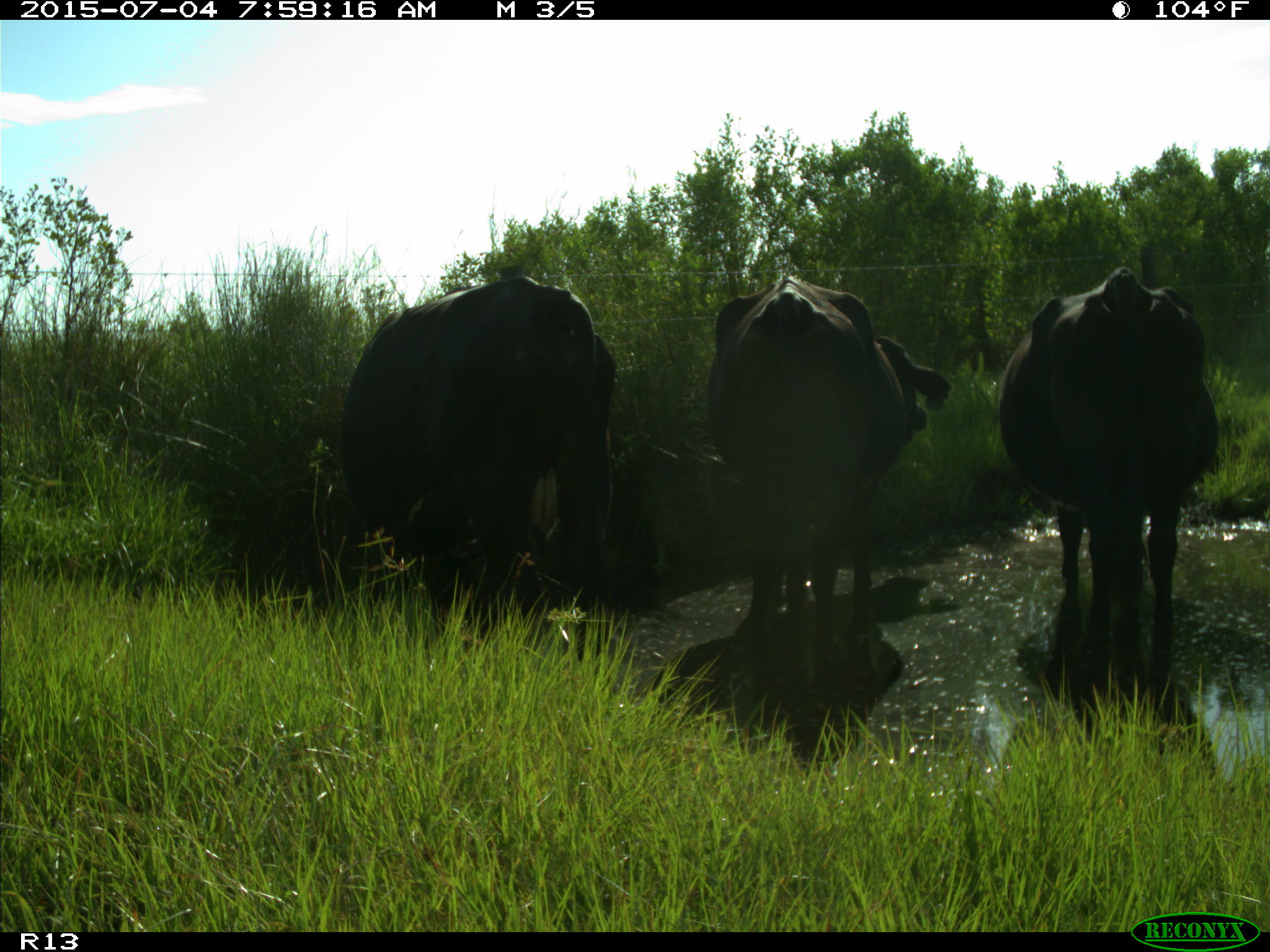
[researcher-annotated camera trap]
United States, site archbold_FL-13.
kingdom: Animalia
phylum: Chordata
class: Mammalia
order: Artiodactyla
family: Bovidae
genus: Bos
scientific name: Bos taurus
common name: domestic cow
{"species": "Bos taurus (domestic cow)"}